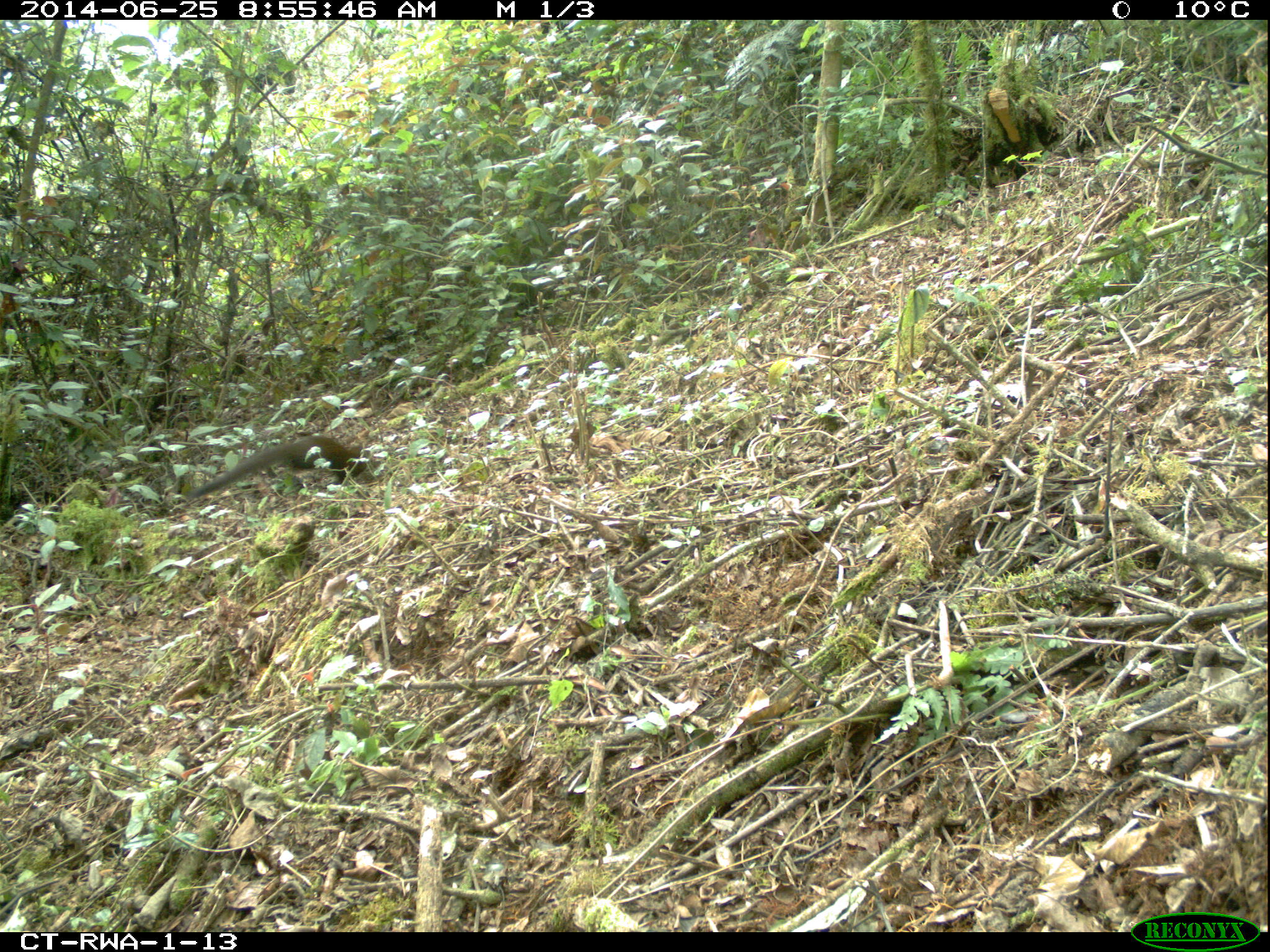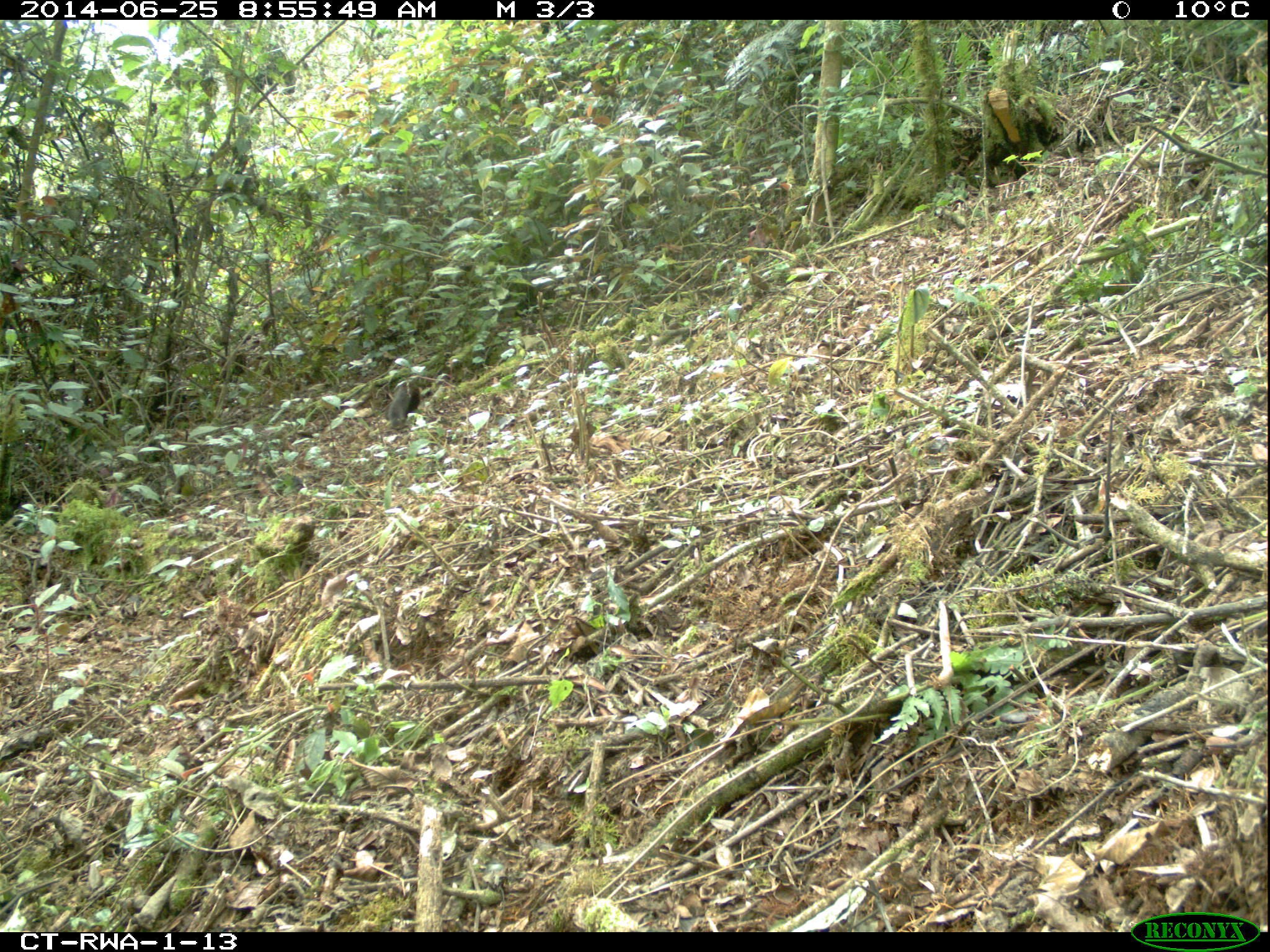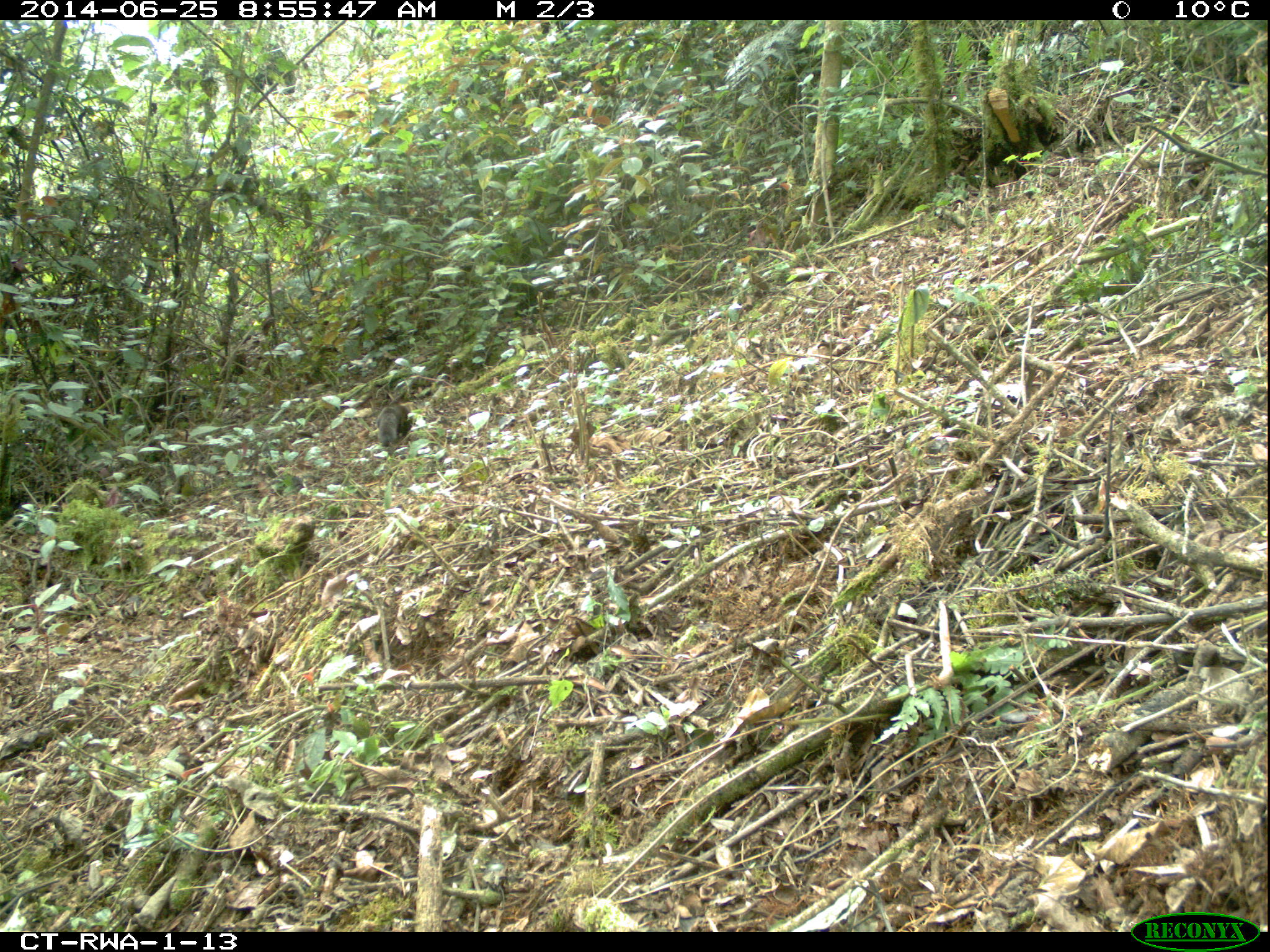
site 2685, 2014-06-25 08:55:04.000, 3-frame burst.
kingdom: Animalia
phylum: Chordata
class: Mammalia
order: Rodentia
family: Sciuridae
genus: Funisciurus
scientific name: Funisciurus carruthersi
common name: carruther's mountain squirrel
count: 1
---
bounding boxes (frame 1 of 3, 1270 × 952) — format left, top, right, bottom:
funisciurus carruthersi: 184, 435, 375, 500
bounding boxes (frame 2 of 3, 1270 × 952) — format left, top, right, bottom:
funisciurus carruthersi: 387, 378, 420, 429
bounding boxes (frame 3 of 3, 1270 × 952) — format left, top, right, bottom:
funisciurus carruthersi: 375, 399, 412, 447